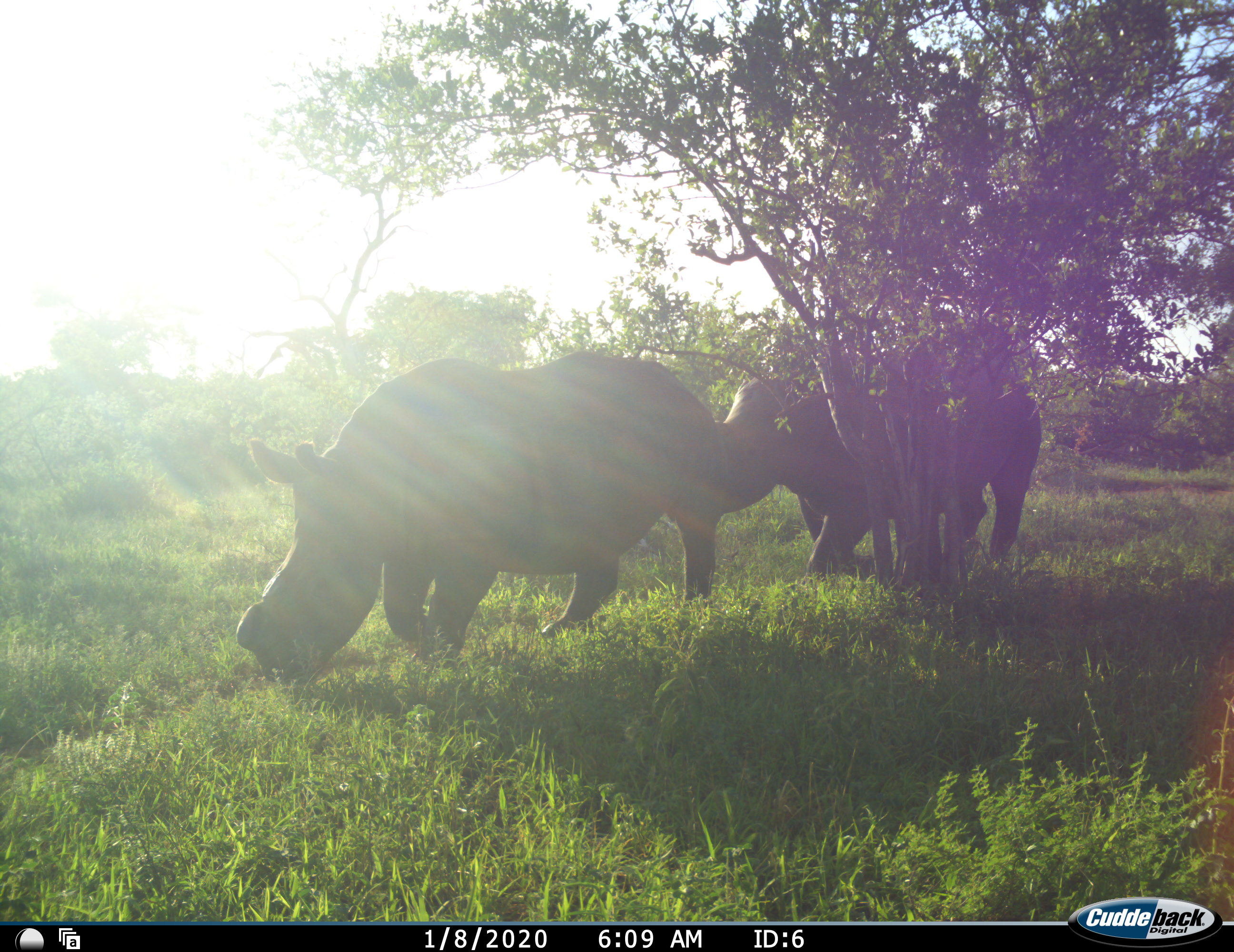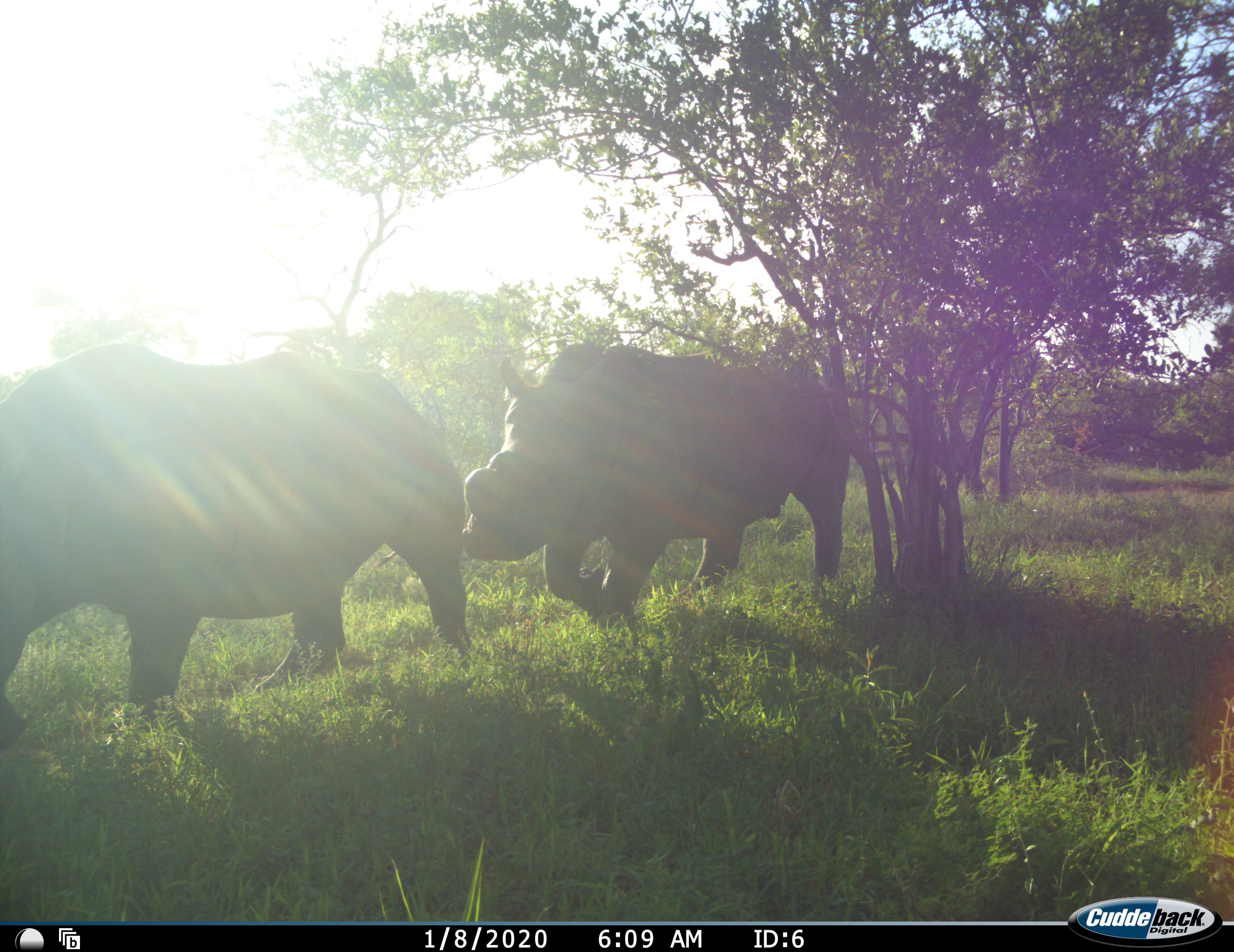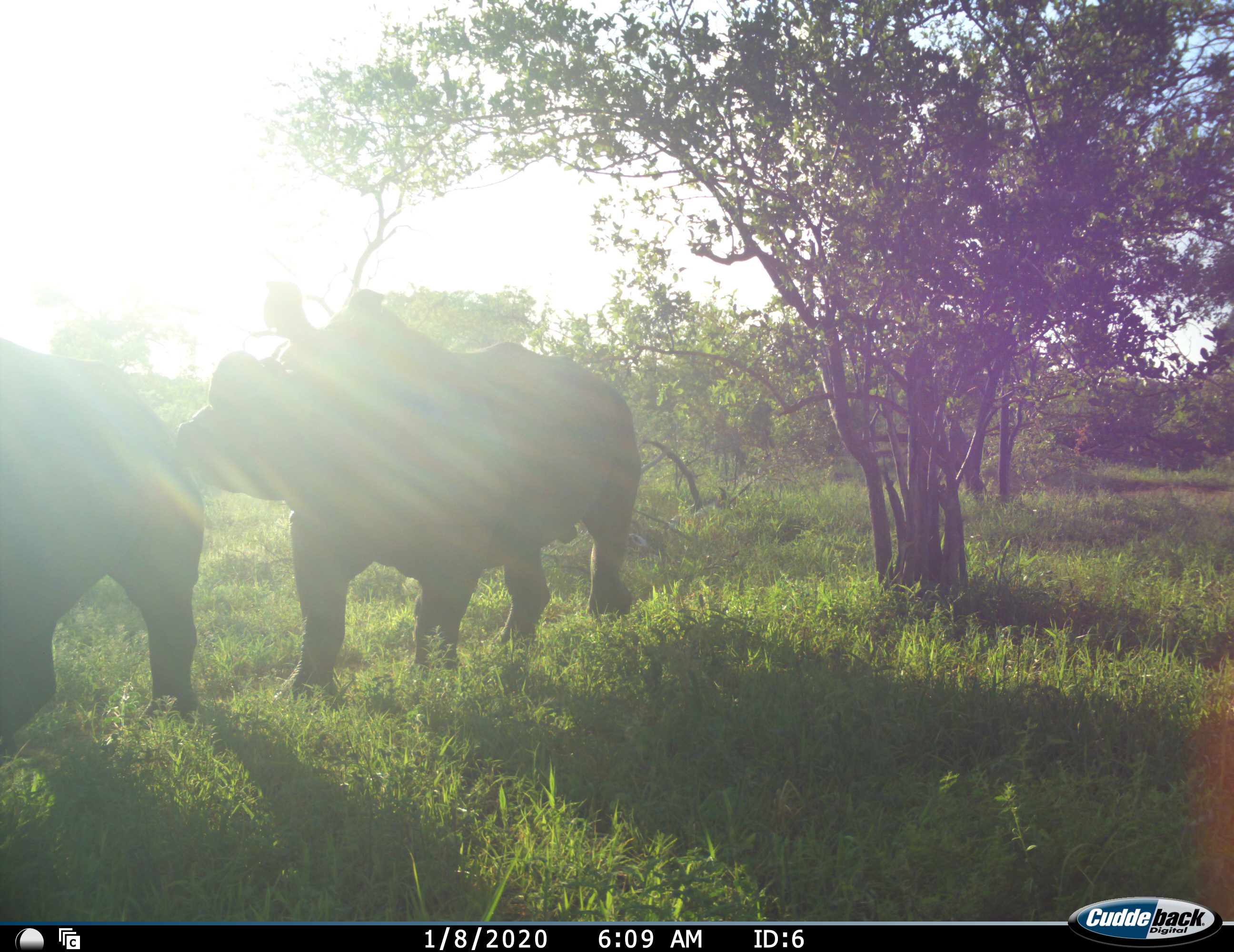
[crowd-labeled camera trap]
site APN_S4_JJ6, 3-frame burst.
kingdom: Animalia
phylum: Chordata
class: Mammalia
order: Perissodactyla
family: Rhinocerotidae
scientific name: Rhinocerotidae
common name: unknown rhinoceros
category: rhinocerosunknown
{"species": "rhinocerosunknown (unknown rhinoceros) (Rhinocerotidae)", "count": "2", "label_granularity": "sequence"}